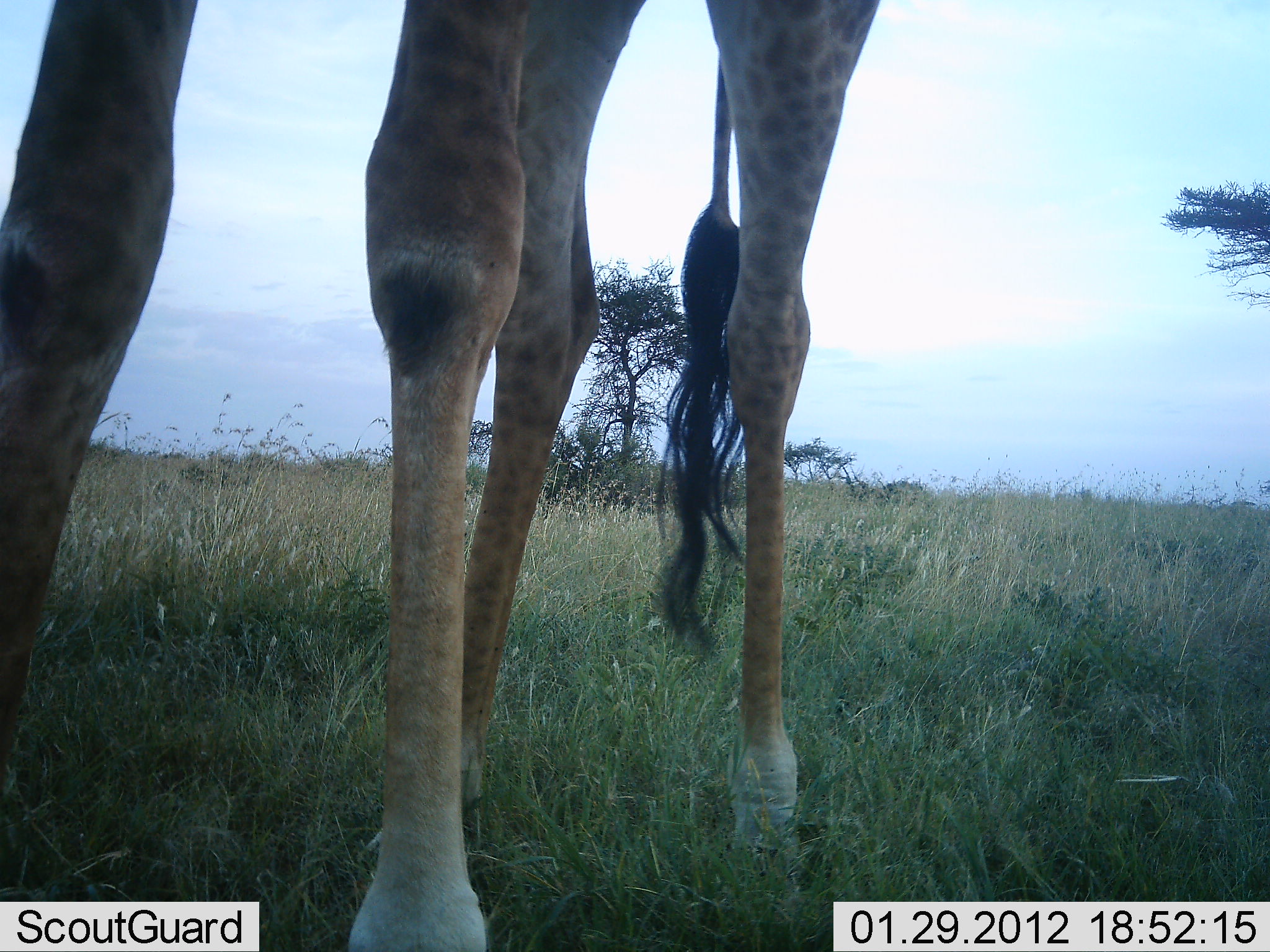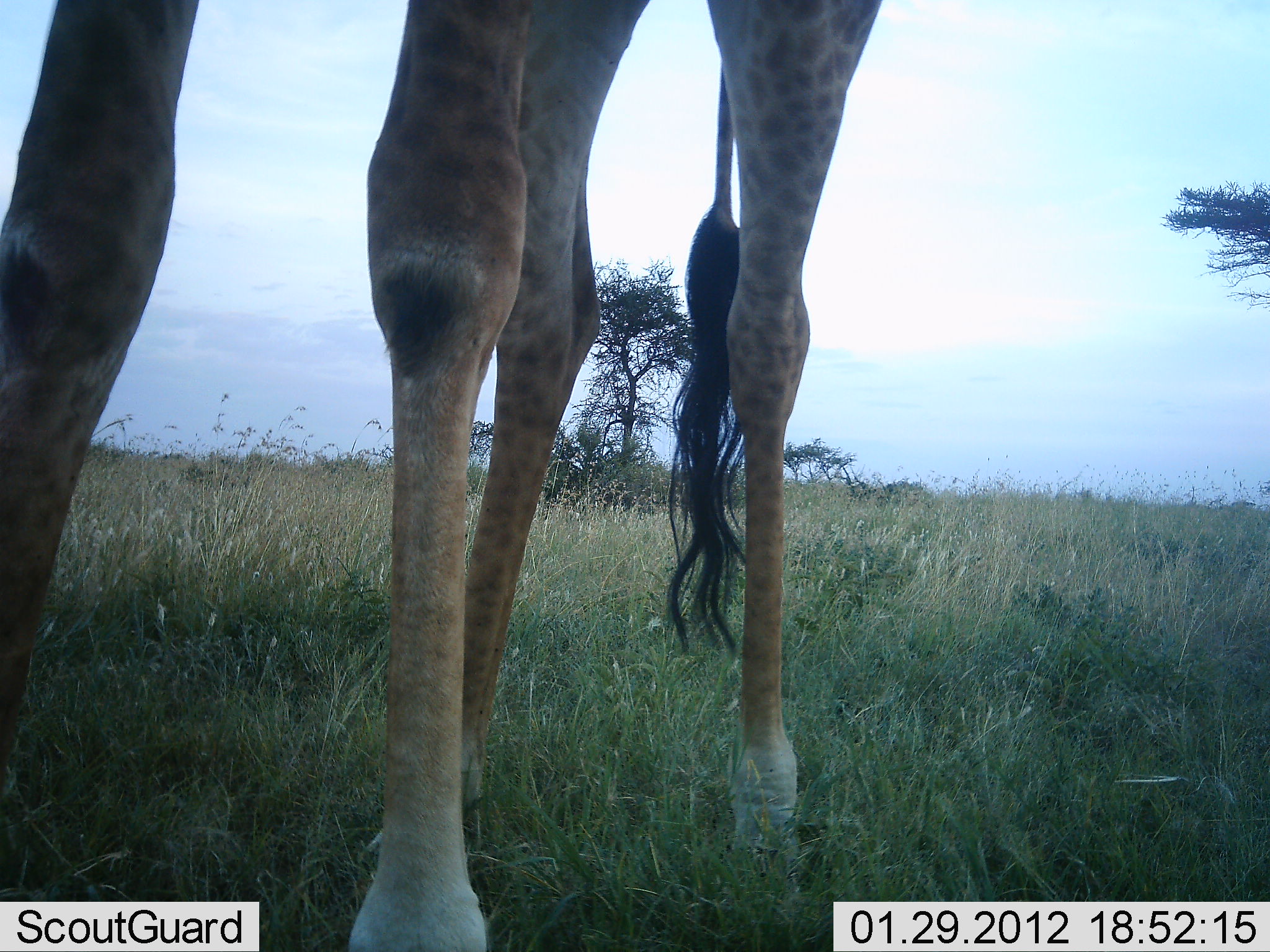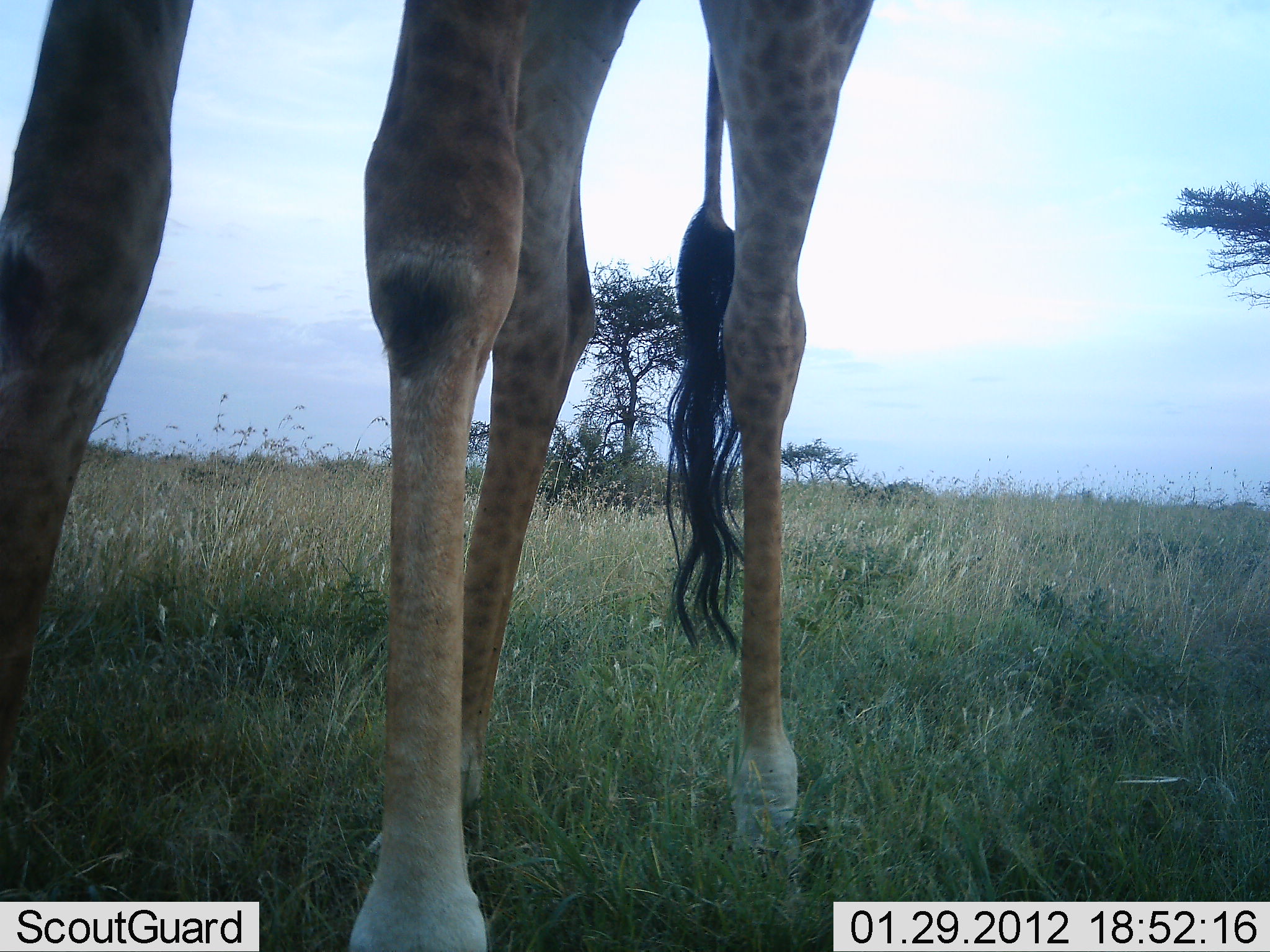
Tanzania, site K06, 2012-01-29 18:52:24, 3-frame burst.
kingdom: Animalia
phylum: Chordata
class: Mammalia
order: Artiodactyla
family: Giraffidae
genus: Giraffa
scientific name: Giraffa camelopardalis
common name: giraffe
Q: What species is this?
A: Giraffe (Giraffa camelopardalis).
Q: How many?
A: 1.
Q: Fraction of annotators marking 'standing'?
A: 100%.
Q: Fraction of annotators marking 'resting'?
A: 0%.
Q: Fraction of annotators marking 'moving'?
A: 0%.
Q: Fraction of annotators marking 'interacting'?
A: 0%.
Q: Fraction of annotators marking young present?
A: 0%.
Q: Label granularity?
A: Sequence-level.